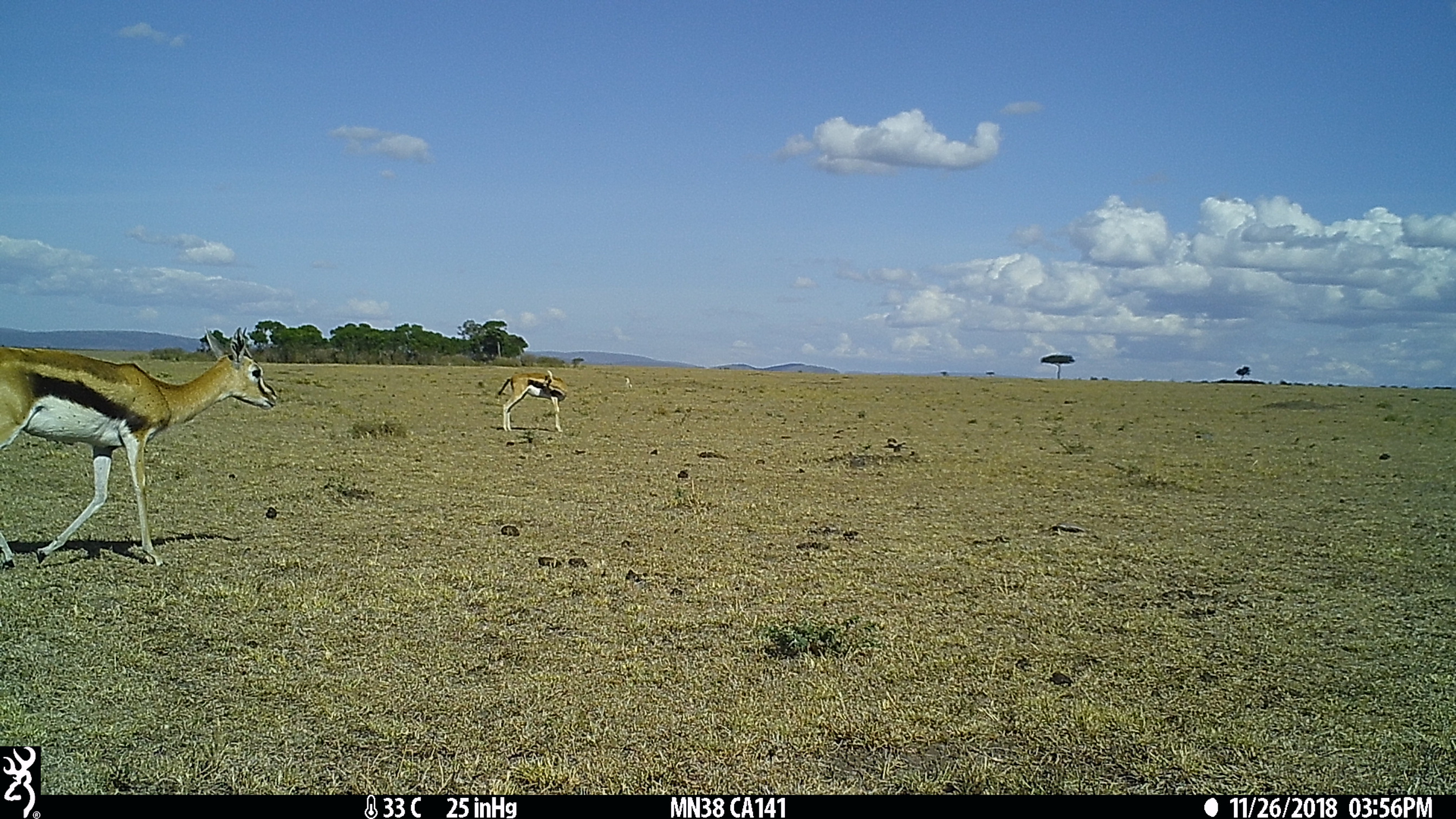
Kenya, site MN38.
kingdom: Animalia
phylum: Chordata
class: Mammalia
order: Artiodactyla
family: Bovidae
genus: Eudorcas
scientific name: Eudorcas thomsonii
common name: thomon's gazelle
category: gazelle thomsons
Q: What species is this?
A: Gazelle thomsons (thomon's gazelle) (Eudorcas thomsonii).